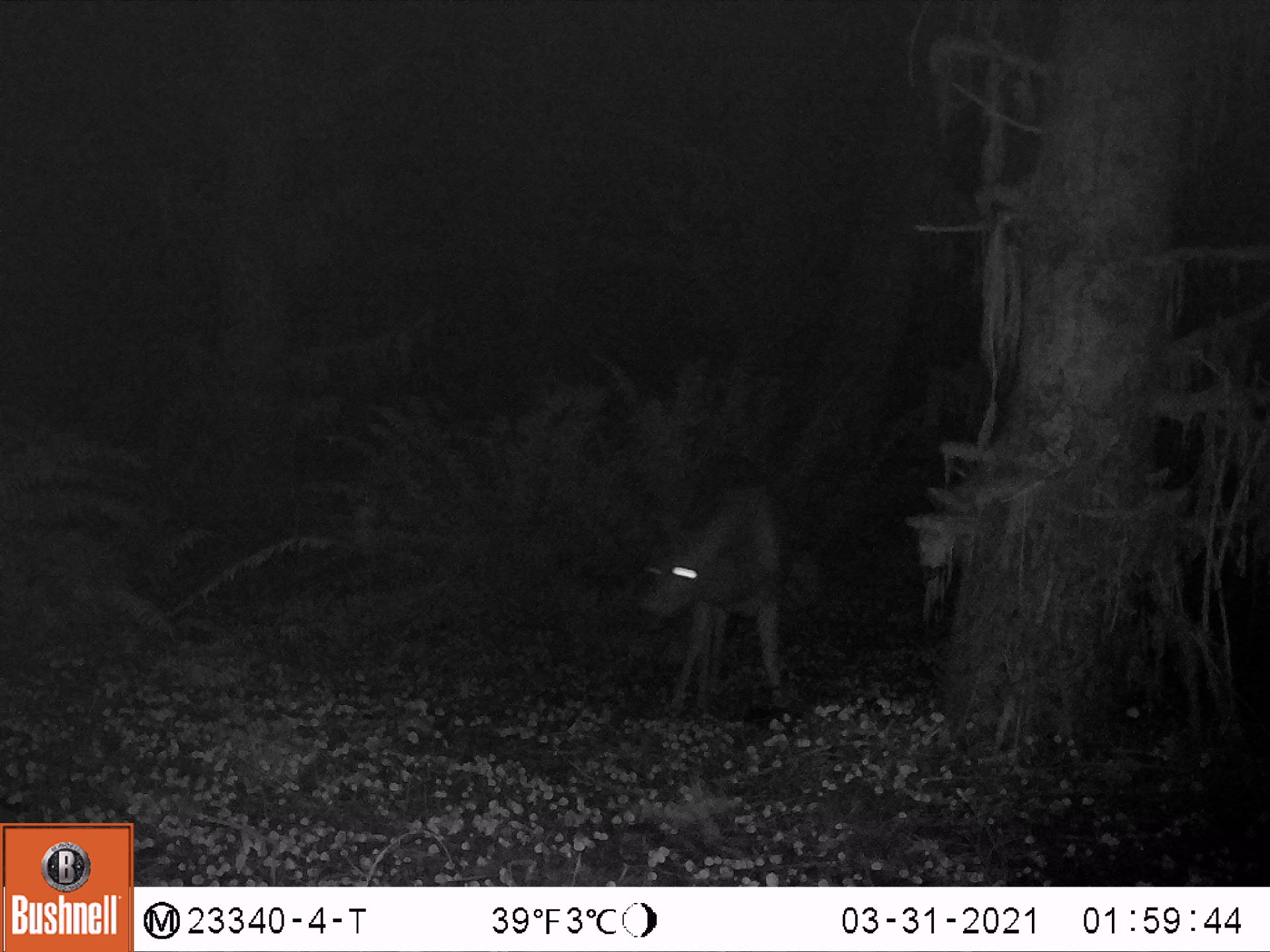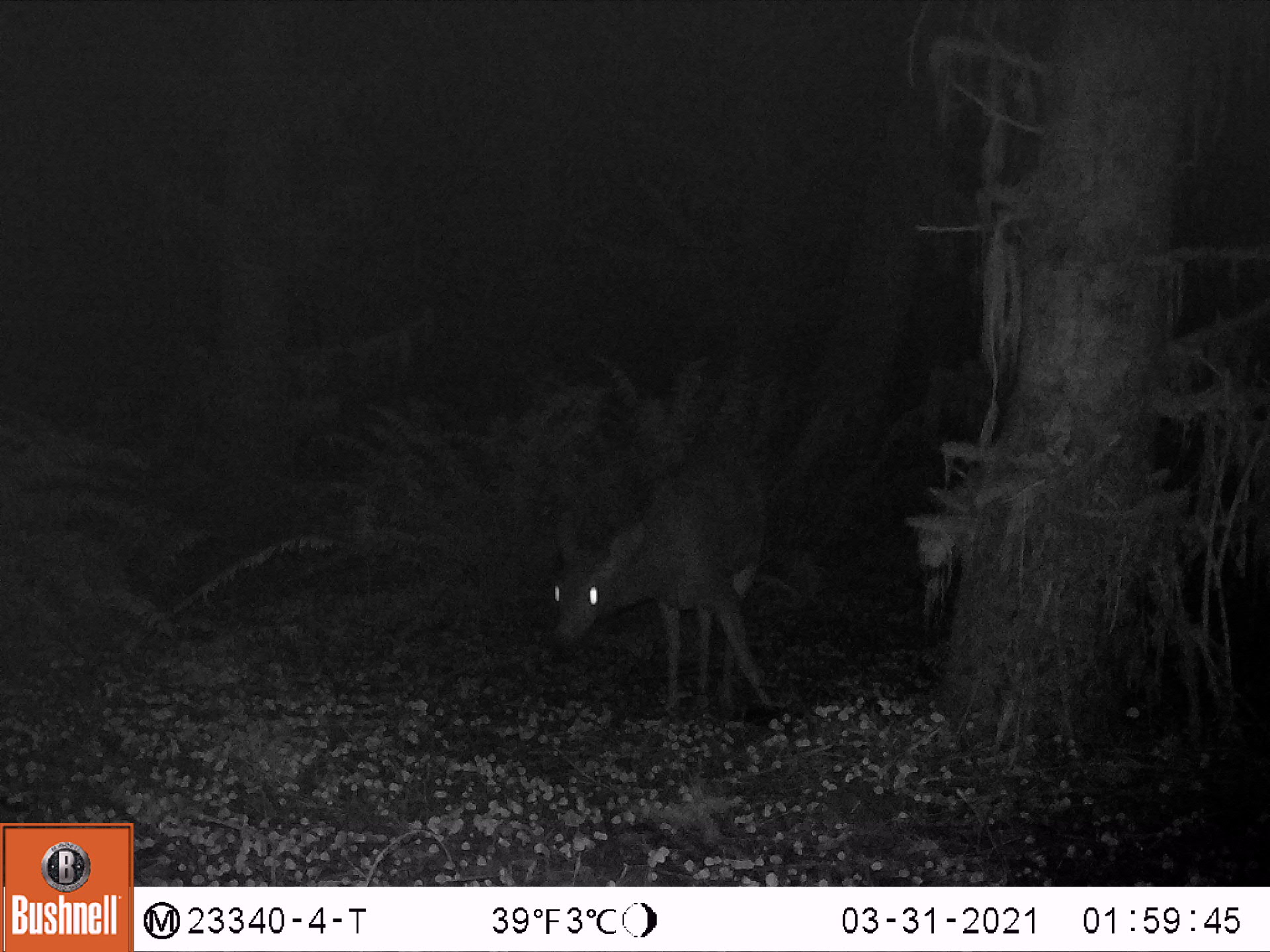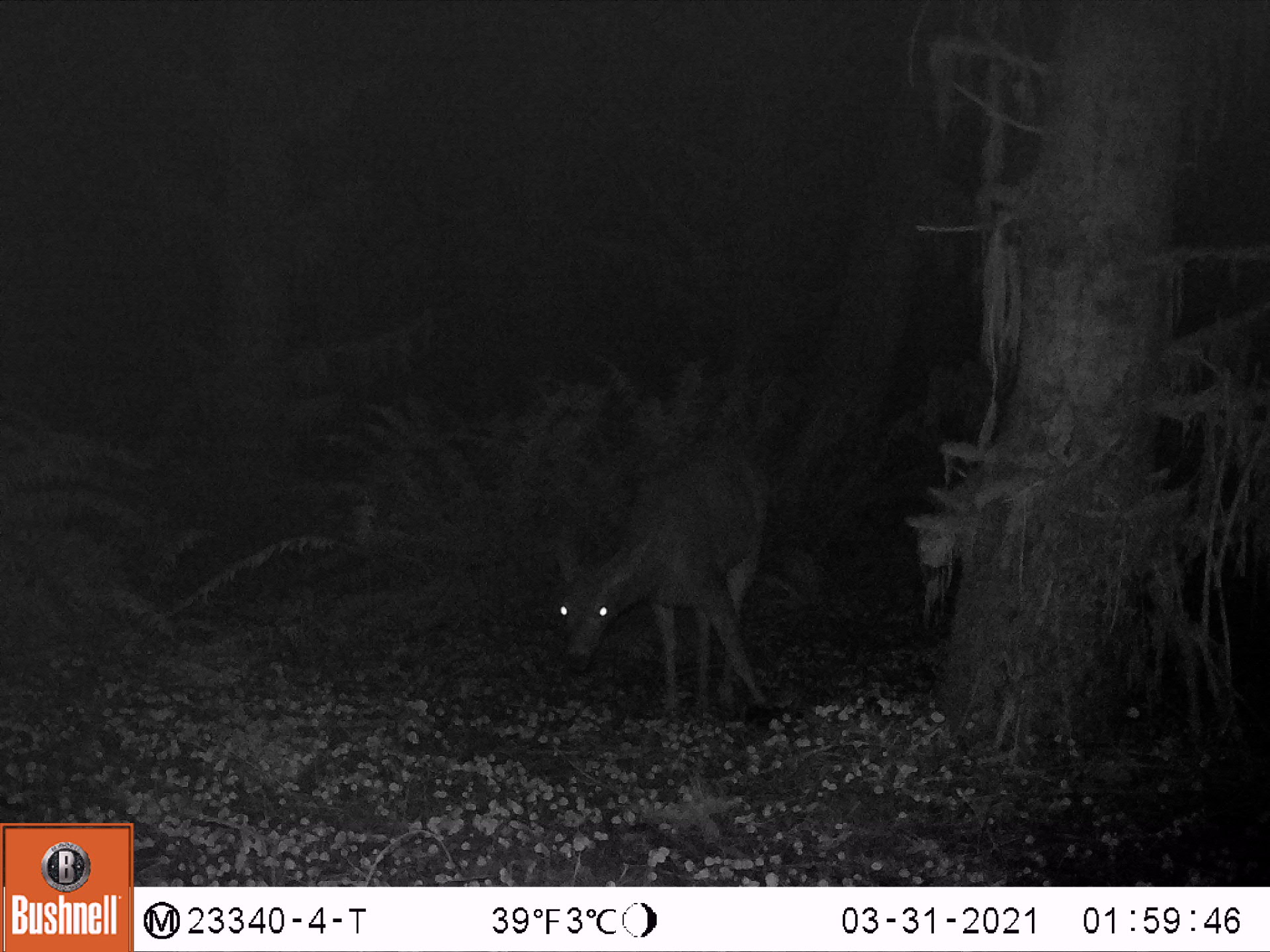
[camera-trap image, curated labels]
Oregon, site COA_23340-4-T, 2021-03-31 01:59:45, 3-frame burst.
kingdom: Animalia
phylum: Chordata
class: Mammalia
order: Artiodactyla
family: Cervidae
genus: Odocoileus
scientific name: Odocoileus hemionus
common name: black-tailed deer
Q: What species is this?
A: Black-tailed deer (Odocoileus hemionus).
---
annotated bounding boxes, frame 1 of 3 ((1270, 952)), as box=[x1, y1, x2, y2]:
black-tailed deer: box=[622, 473, 802, 726]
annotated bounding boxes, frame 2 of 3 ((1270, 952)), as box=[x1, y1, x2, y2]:
black-tailed deer: box=[538, 438, 783, 727]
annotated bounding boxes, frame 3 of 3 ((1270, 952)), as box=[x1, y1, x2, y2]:
black-tailed deer: box=[542, 441, 782, 722]